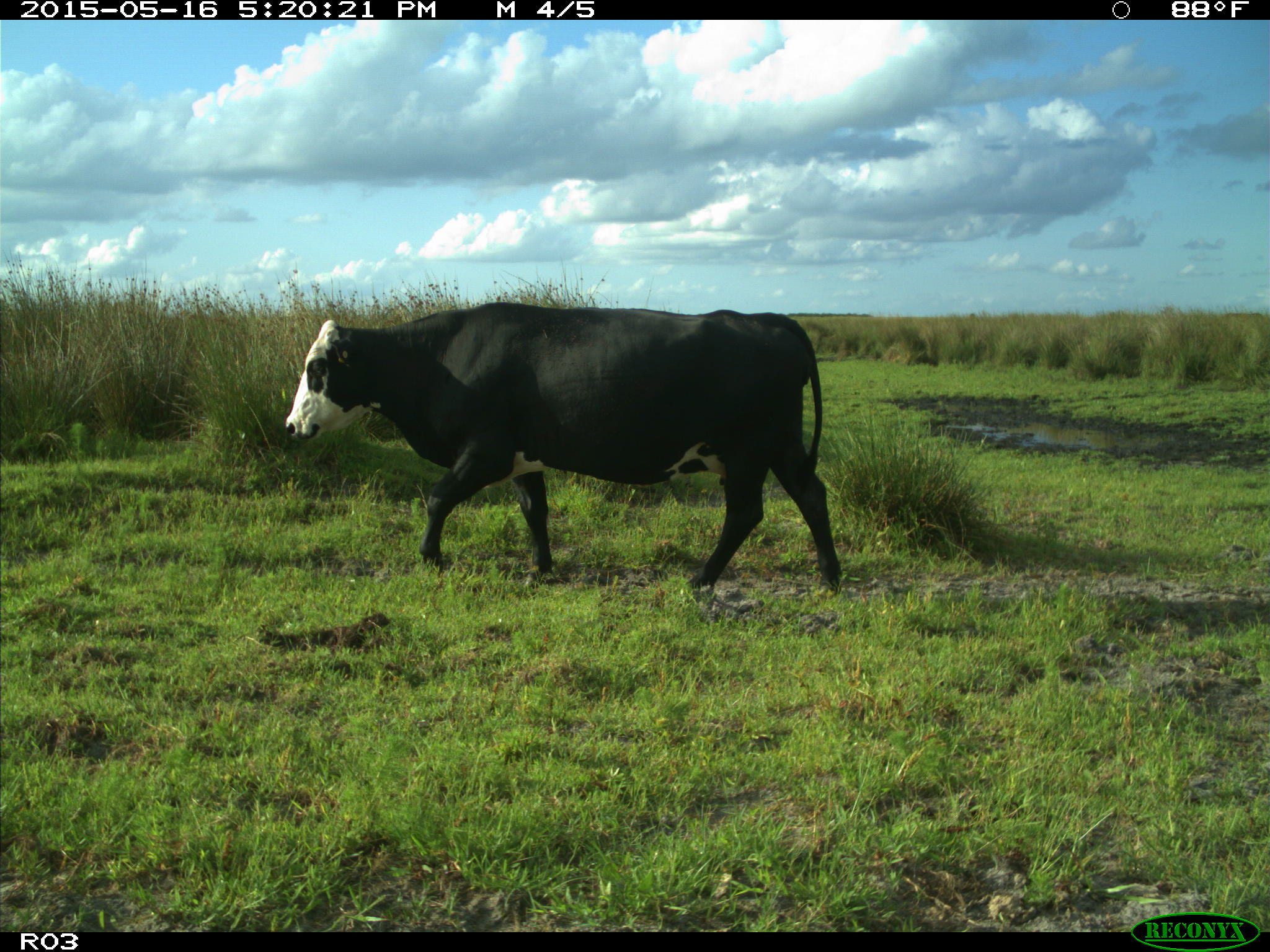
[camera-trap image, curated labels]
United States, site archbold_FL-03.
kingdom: Animalia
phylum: Chordata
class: Mammalia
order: Artiodactyla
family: Bovidae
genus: Bos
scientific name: Bos taurus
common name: domestic cow